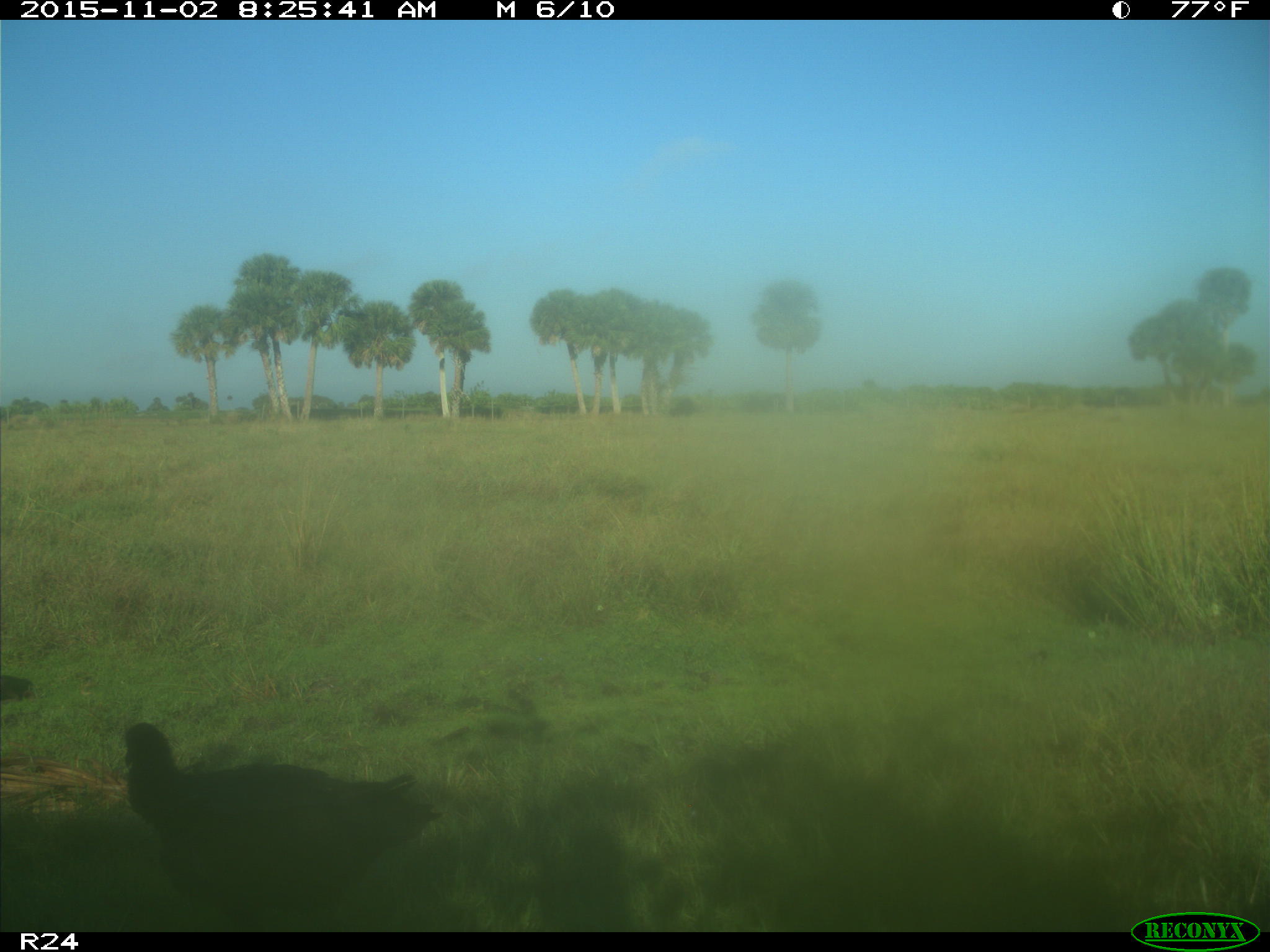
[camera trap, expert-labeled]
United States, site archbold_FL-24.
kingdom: Animalia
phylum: Chordata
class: Aves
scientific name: Aves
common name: birds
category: unidentified bird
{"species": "unidentified bird (birds) (Aves)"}